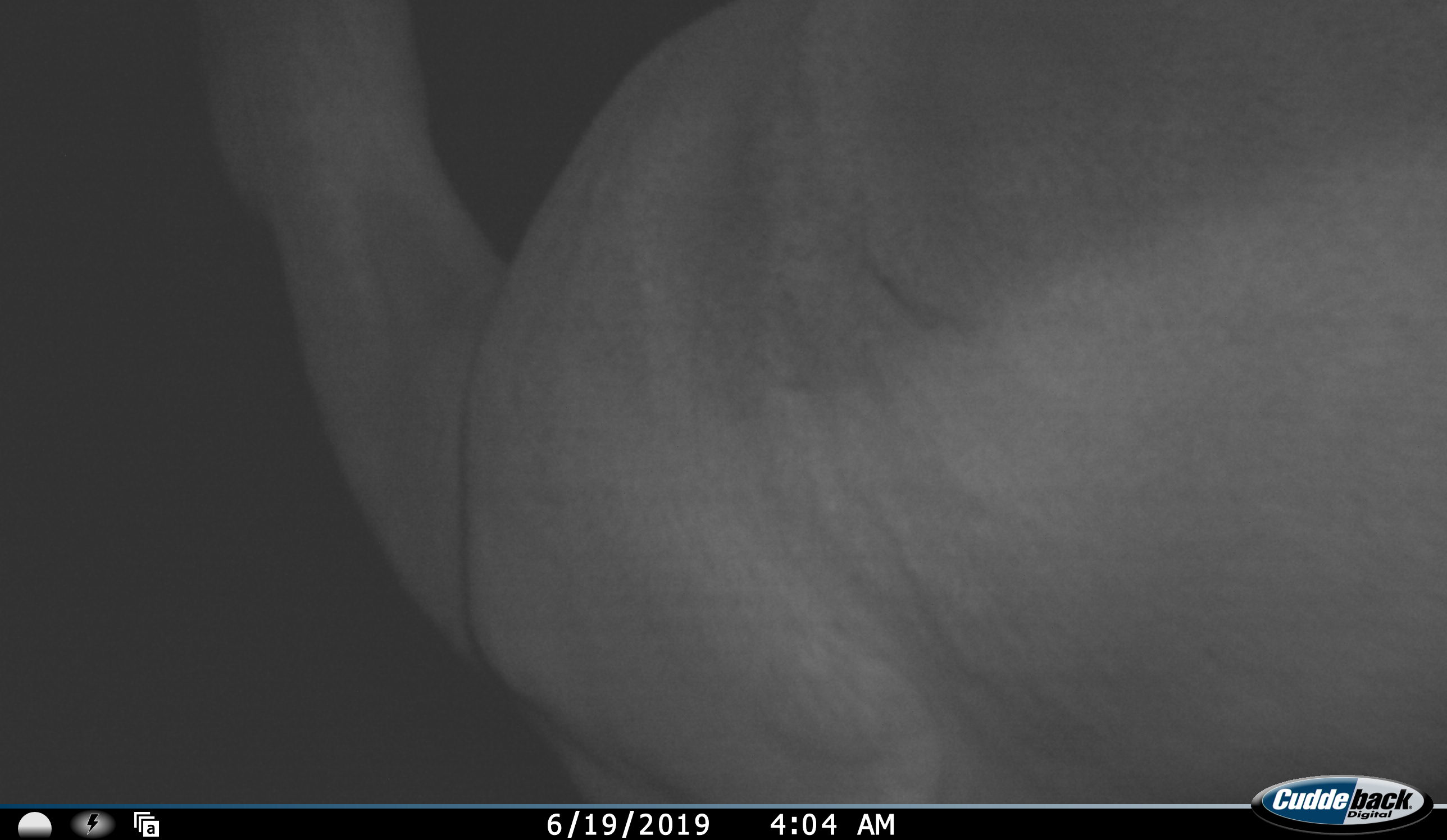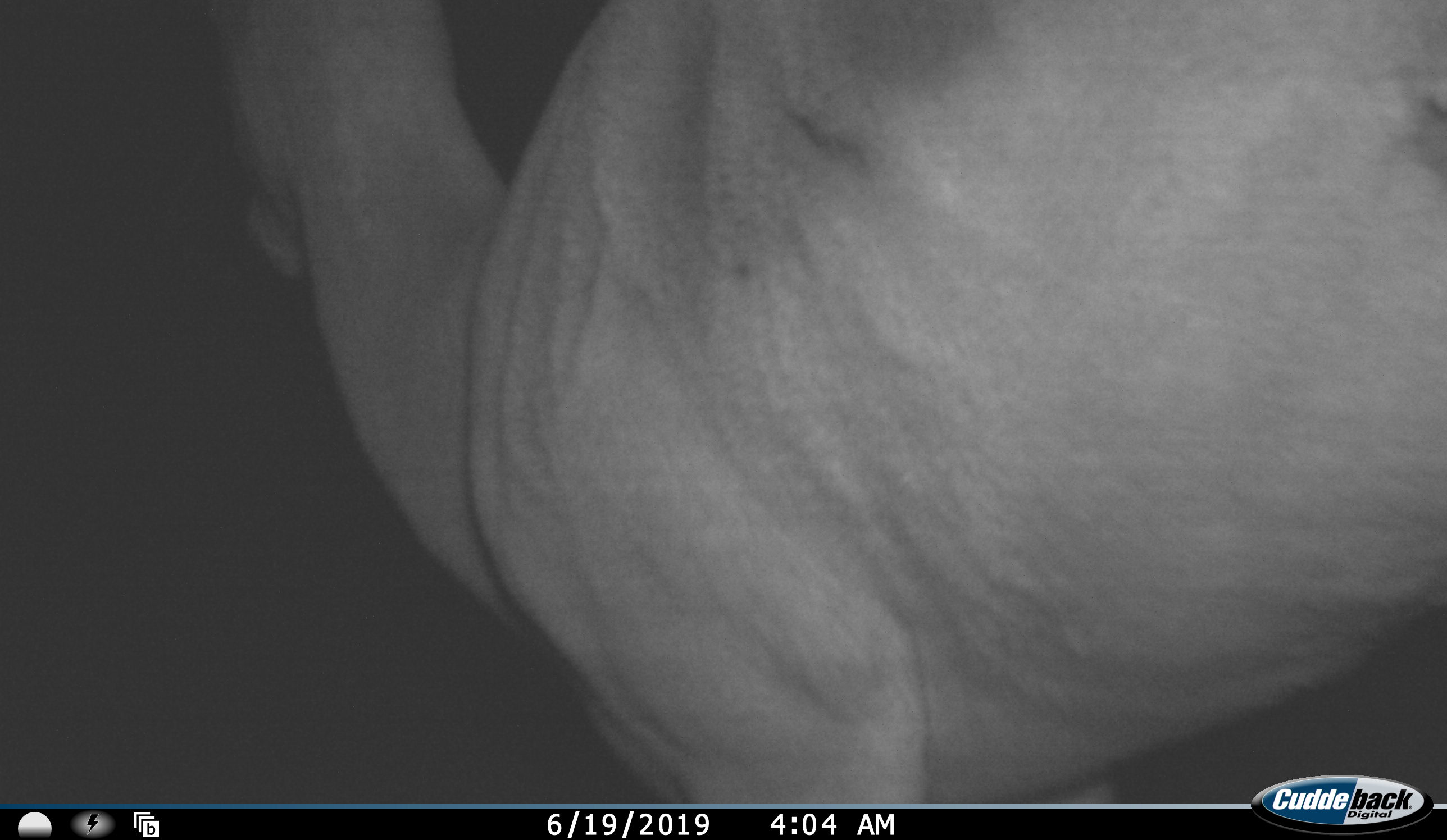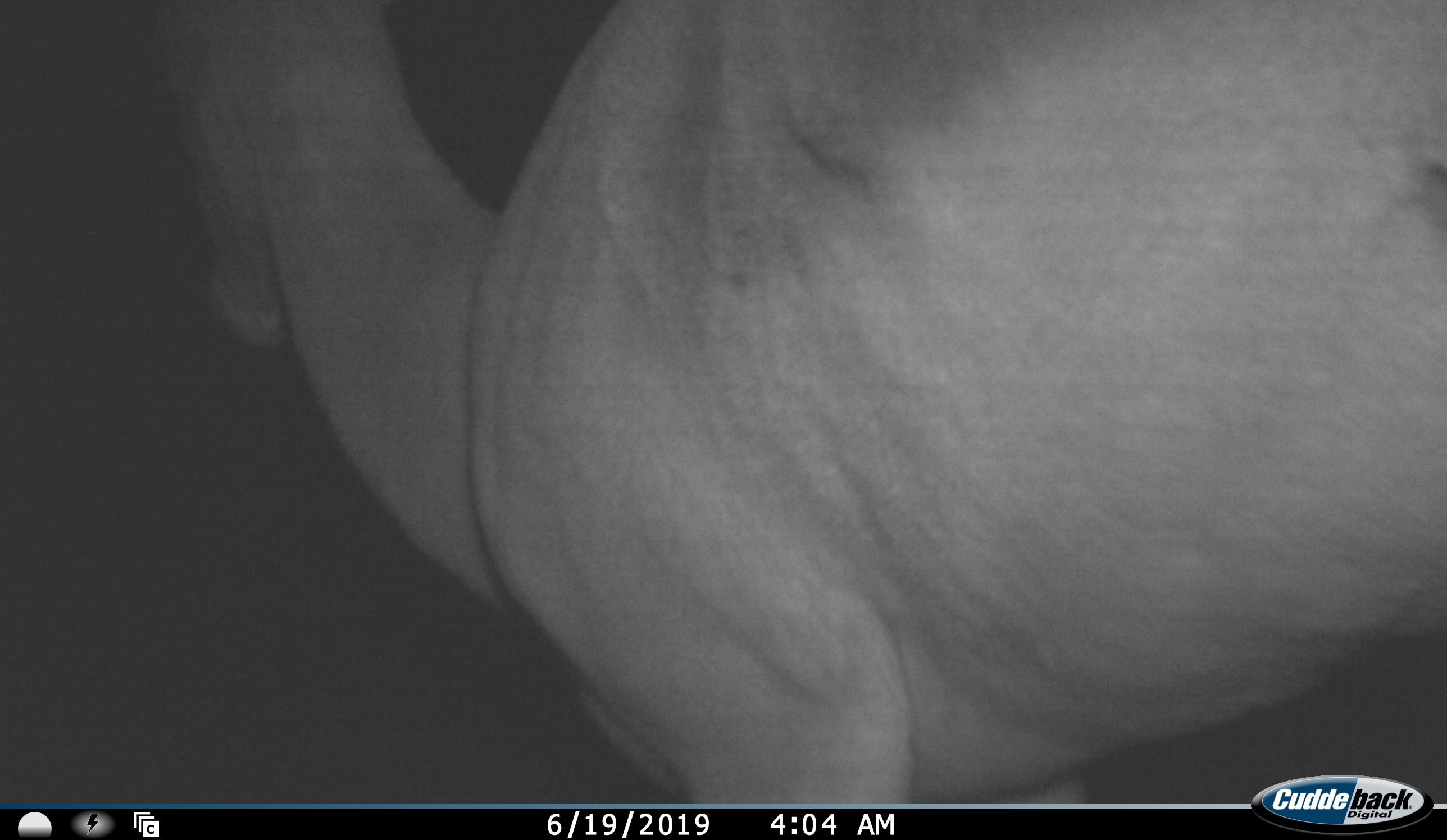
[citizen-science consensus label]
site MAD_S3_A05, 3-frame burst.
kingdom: Animalia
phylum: Chordata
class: Mammalia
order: Artiodactyla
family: Bovidae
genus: Aepyceros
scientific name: Aepyceros melampus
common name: impala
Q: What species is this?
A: Impala (Aepyceros melampus).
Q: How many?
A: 1.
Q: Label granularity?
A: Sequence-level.